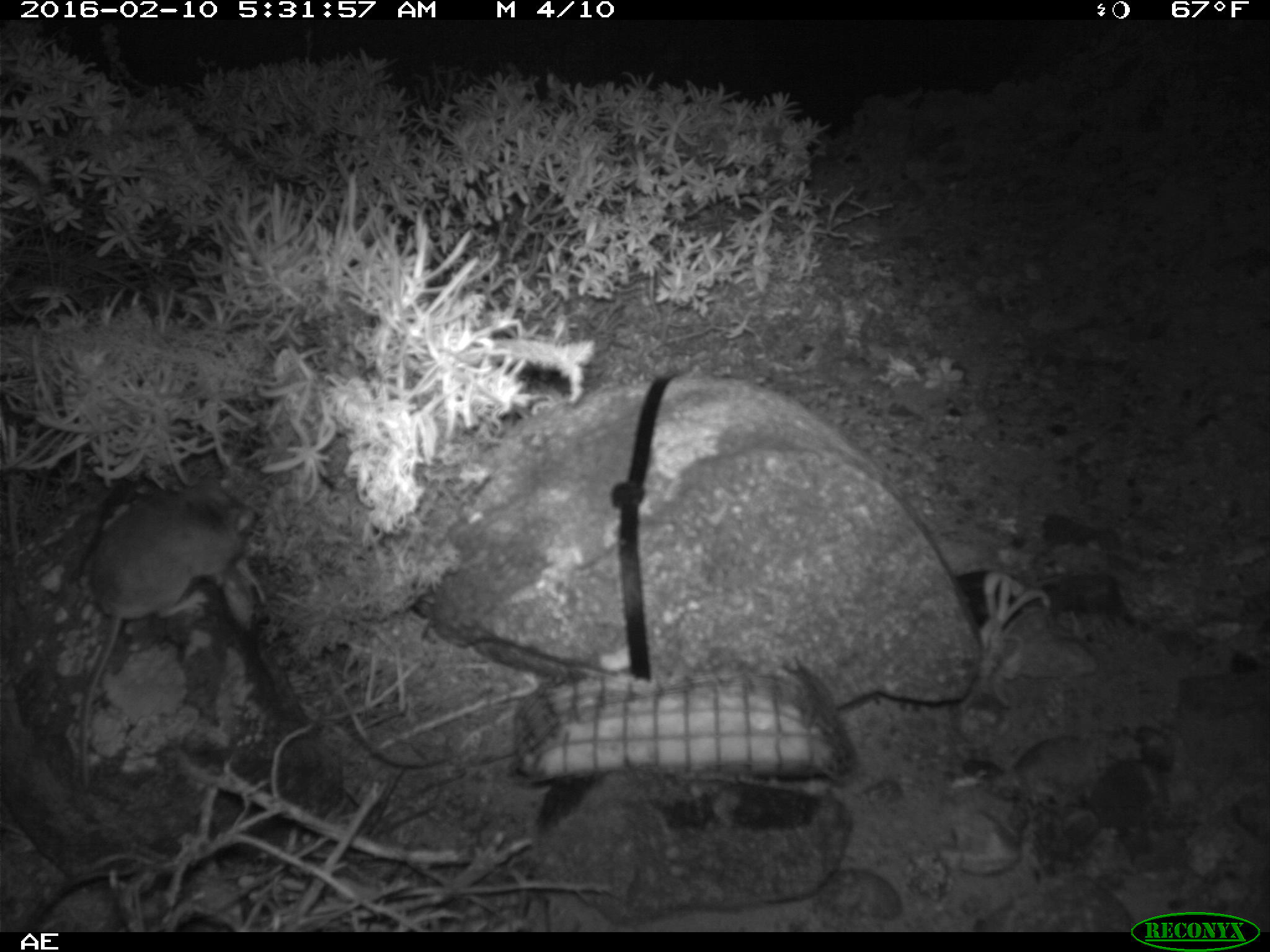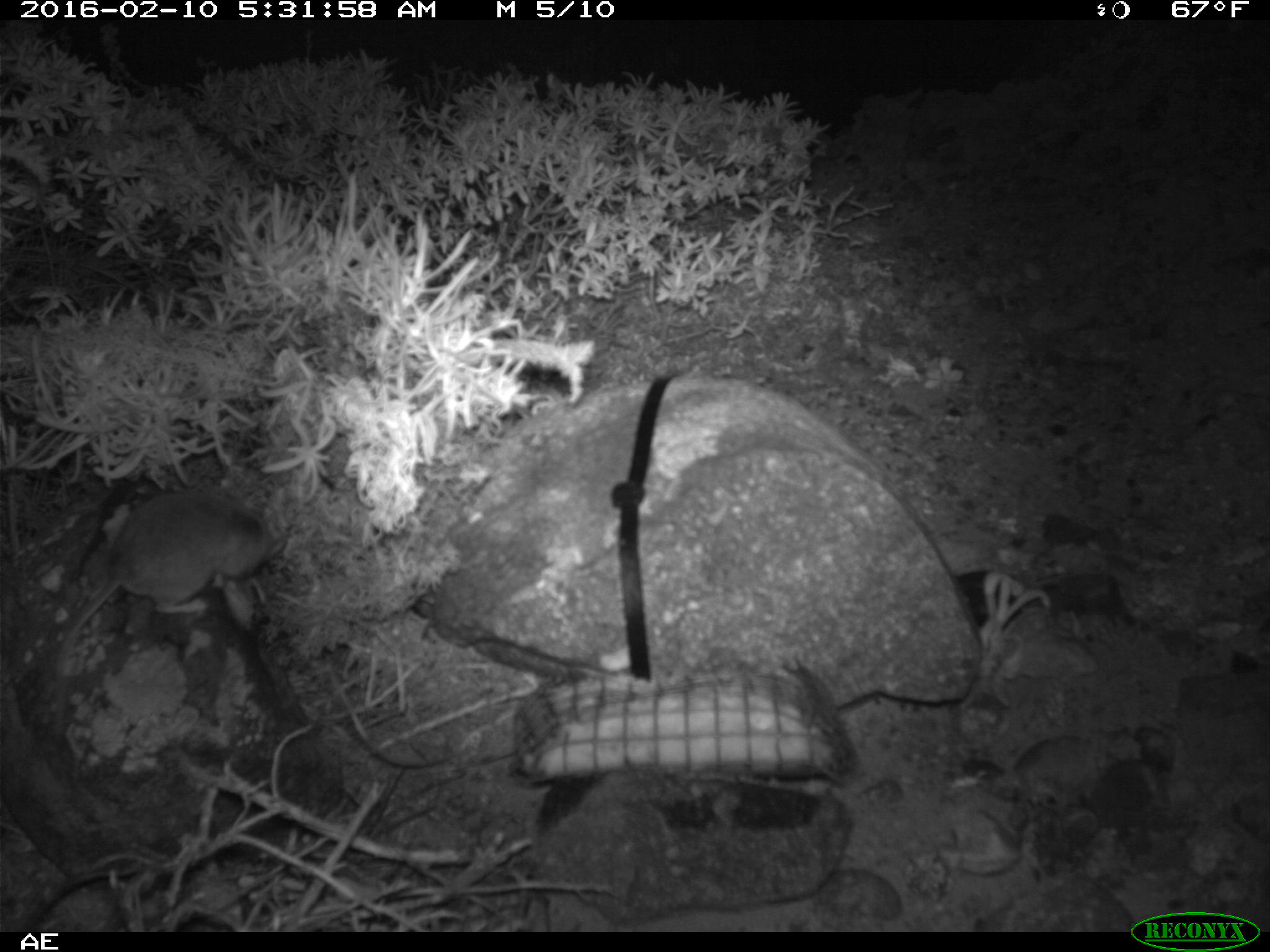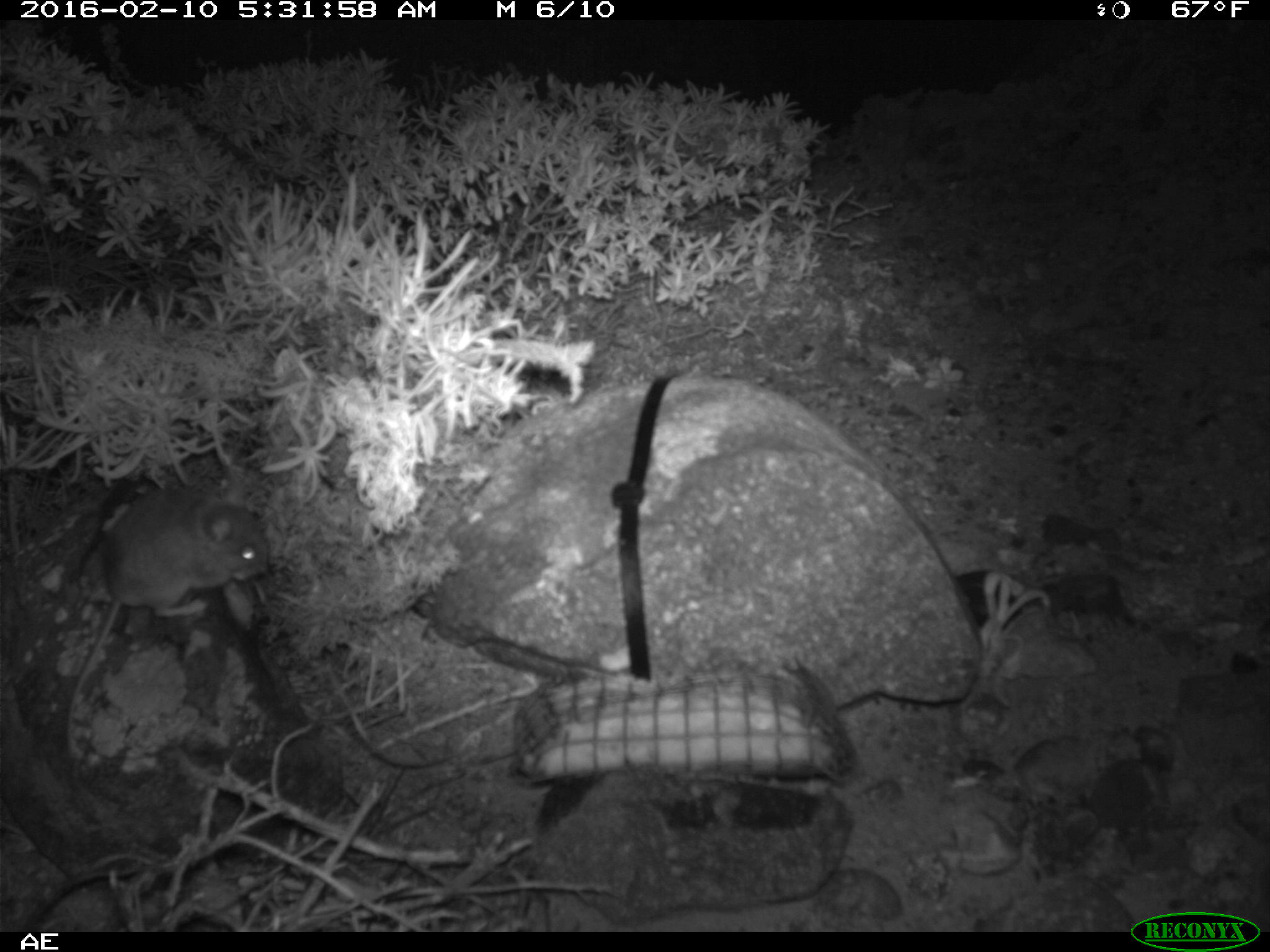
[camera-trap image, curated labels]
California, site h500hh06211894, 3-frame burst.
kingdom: Animalia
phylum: Chordata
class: Mammalia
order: Rodentia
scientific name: Rodentia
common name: rodent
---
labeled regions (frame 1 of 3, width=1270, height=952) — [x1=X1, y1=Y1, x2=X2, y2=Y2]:
rodent: [x1=77, y1=477, x2=252, y2=789]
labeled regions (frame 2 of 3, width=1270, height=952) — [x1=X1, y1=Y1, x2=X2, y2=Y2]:
rodent: [x1=52, y1=490, x2=286, y2=728]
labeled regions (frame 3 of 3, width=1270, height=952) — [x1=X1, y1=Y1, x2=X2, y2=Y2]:
rodent: [x1=64, y1=464, x2=271, y2=760]